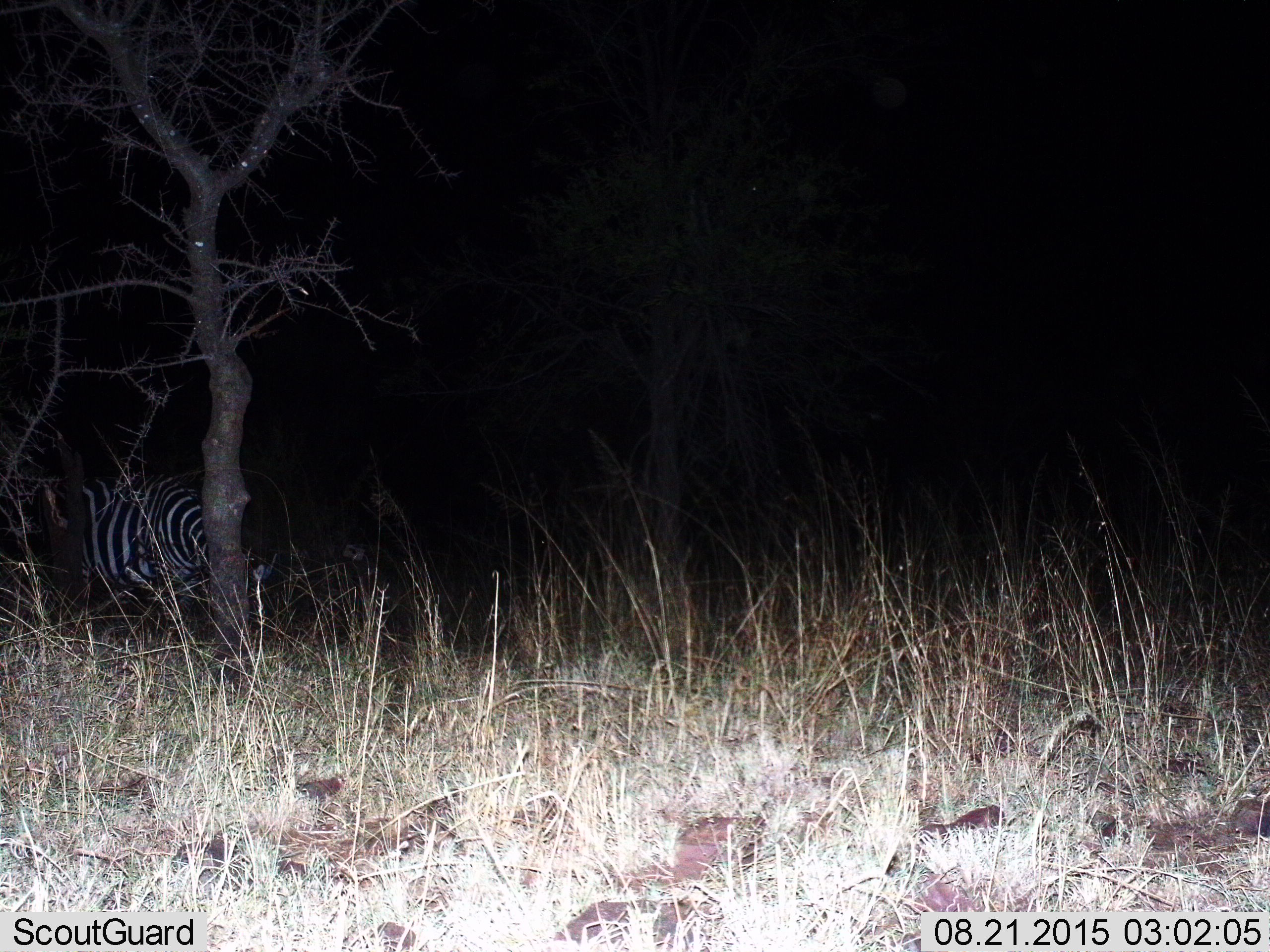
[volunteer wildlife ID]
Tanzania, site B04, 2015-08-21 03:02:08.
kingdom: Animalia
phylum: Chordata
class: Mammalia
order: Perissodactyla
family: Equidae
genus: Equus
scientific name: Equus quagga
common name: plains zebra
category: zebra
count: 1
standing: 39%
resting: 6%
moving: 28%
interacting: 0%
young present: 0%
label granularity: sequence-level